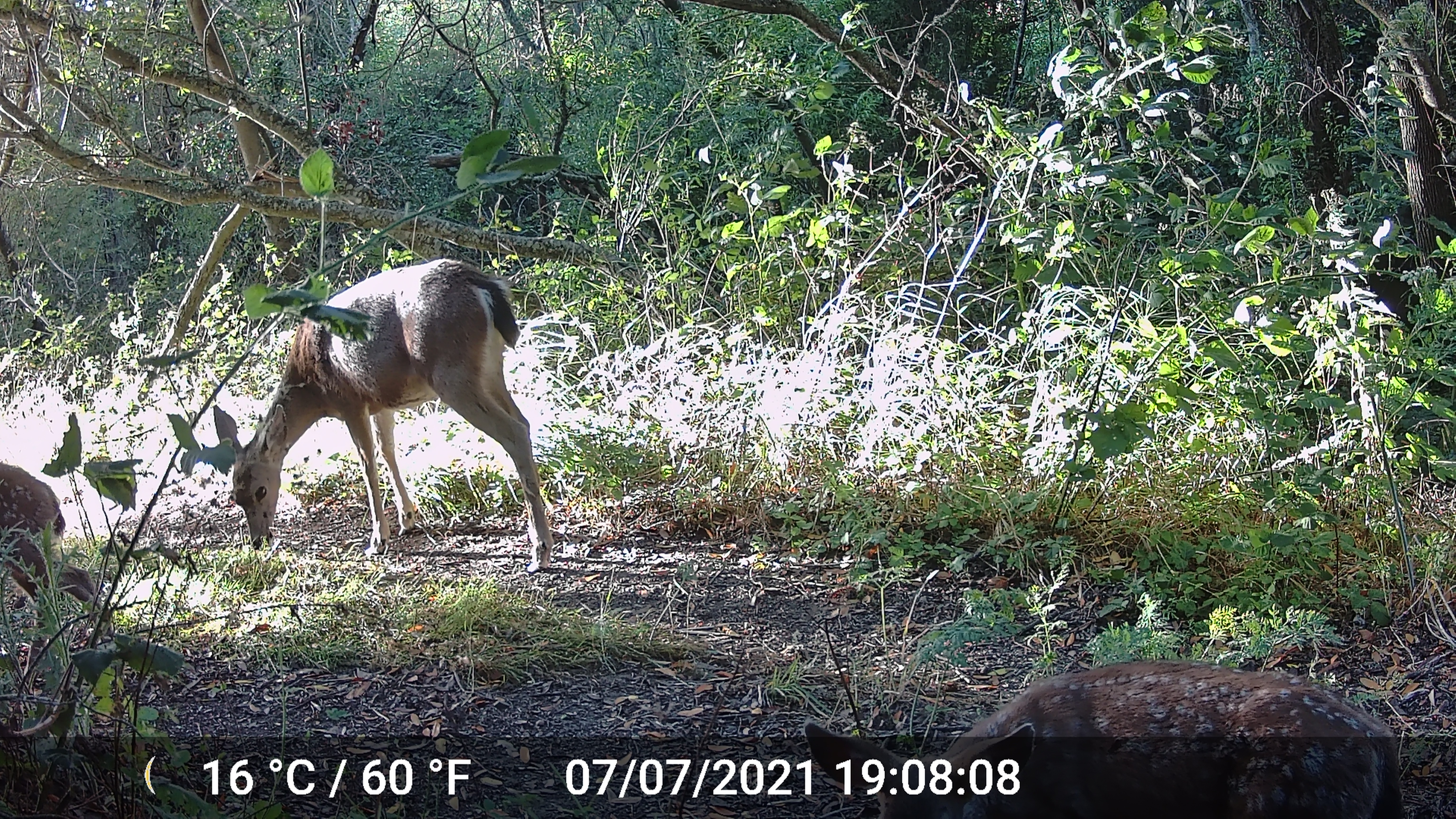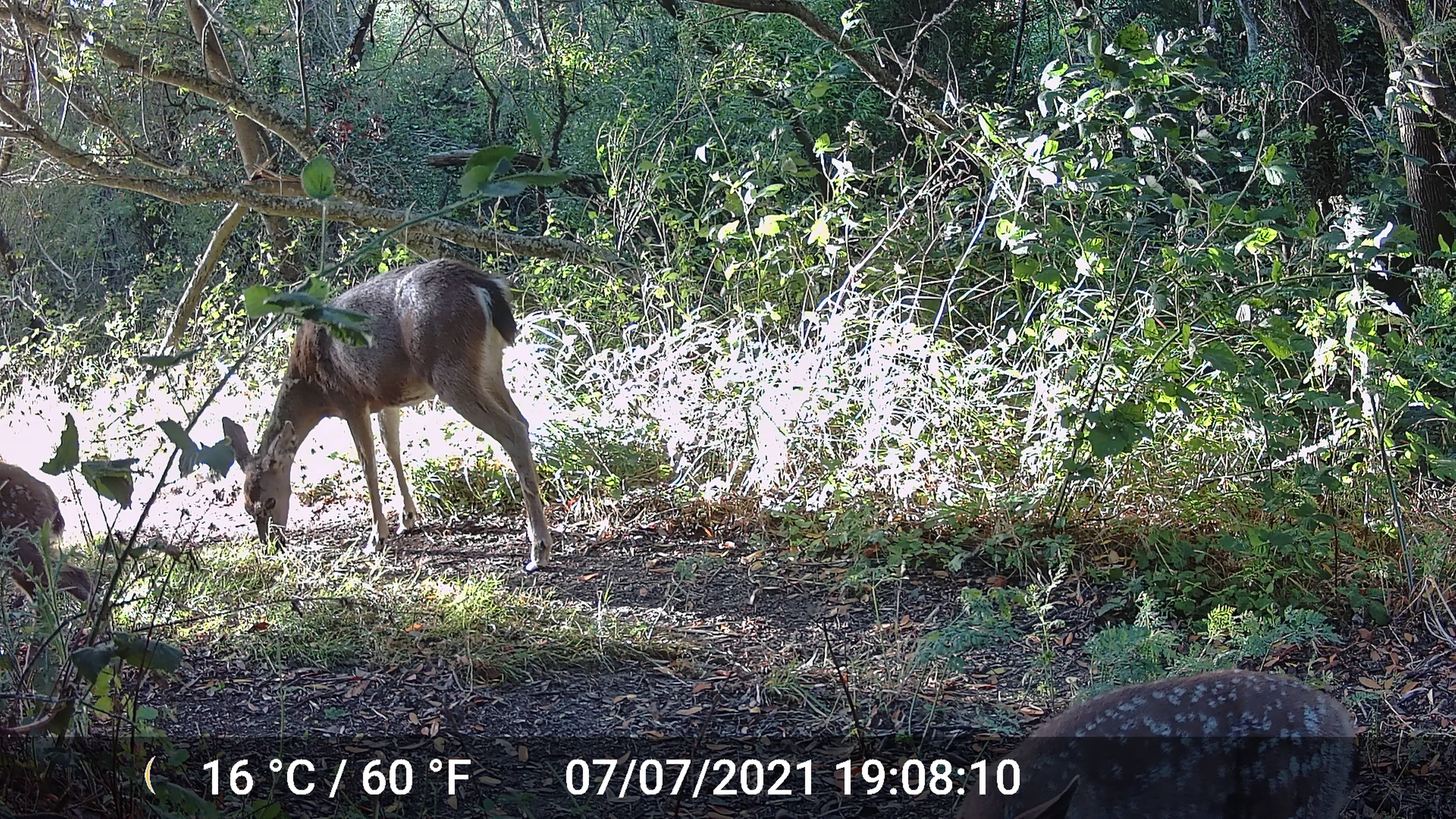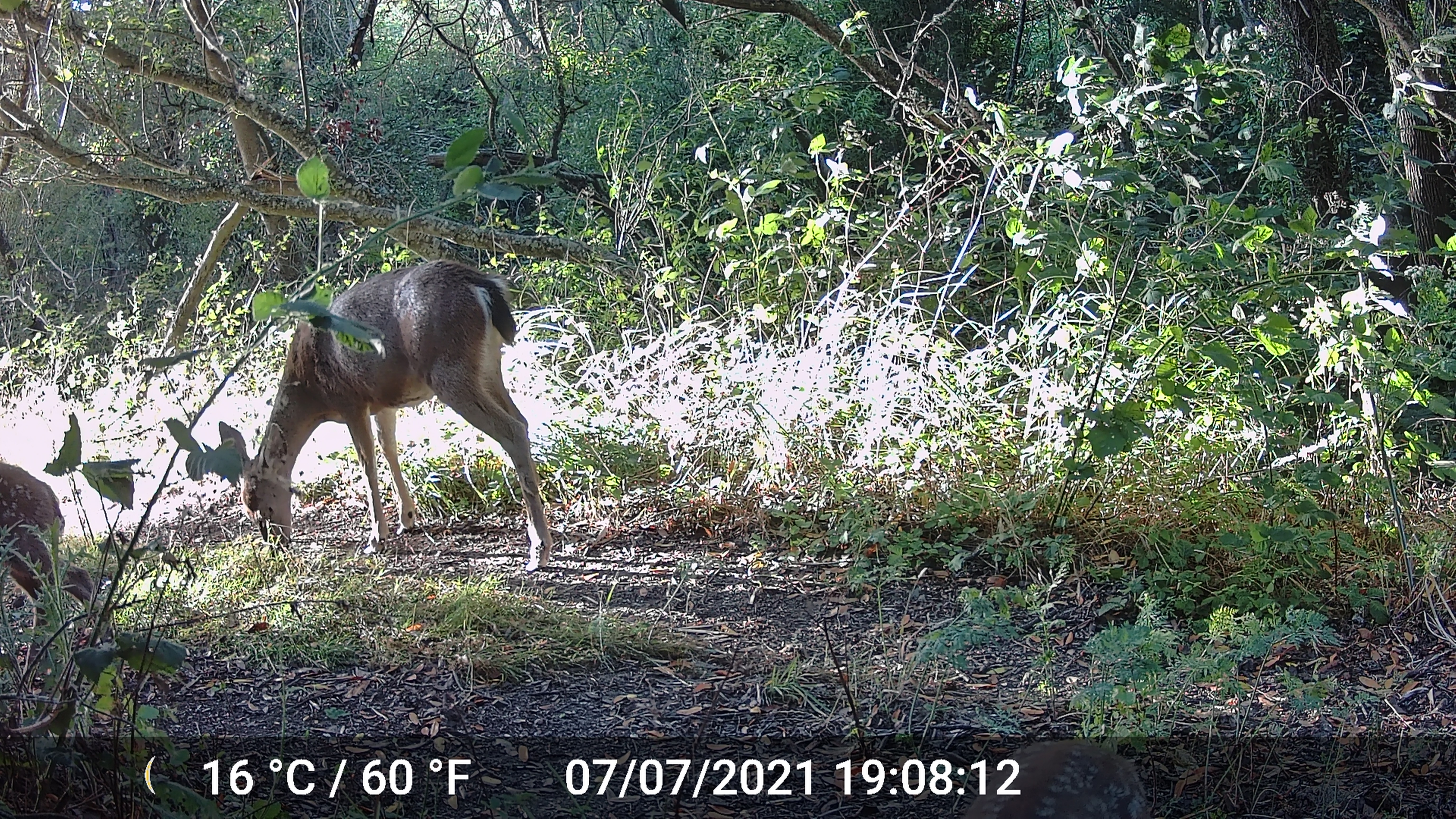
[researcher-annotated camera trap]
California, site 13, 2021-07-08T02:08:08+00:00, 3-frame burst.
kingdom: Animalia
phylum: Chordata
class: Mammalia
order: Artiodactyla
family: Cervidae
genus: Odocoileus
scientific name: Odocoileus hemionus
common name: mule deer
Mule deer (Odocoileus hemionus).